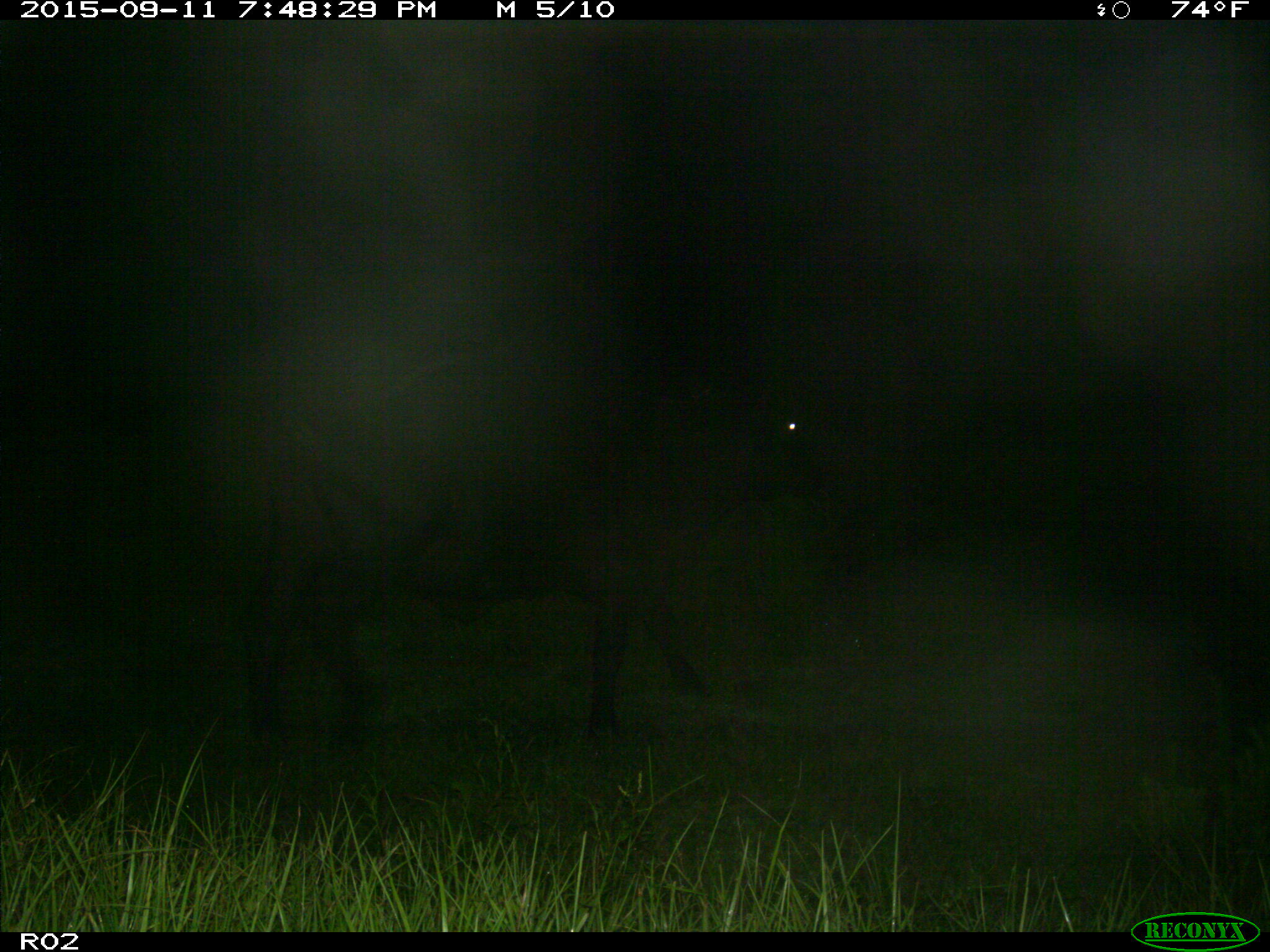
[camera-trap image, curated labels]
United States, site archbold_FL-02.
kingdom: Animalia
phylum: Chordata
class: Mammalia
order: Artiodactyla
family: Bovidae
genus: Bos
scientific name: Bos taurus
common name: domestic cow